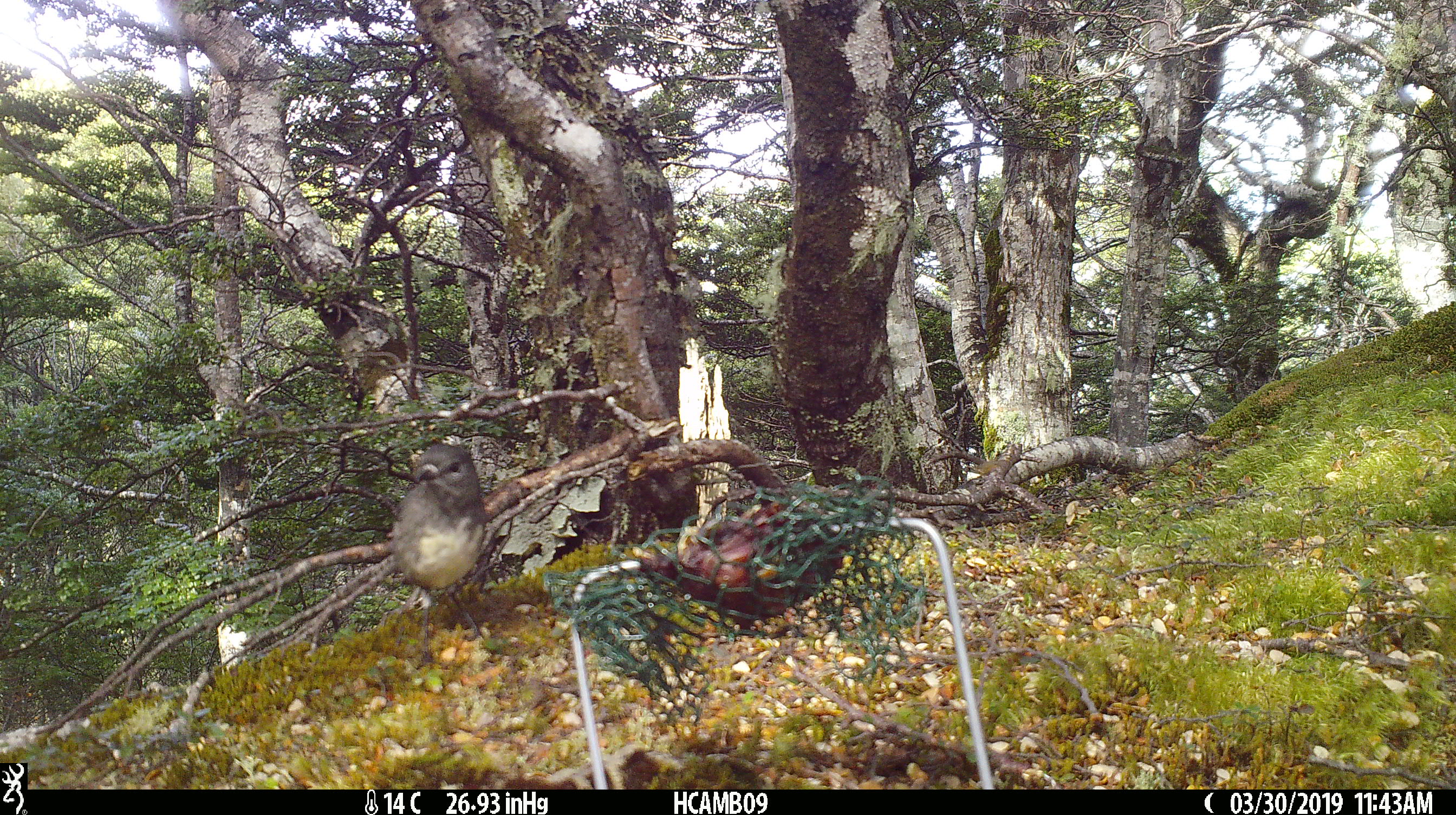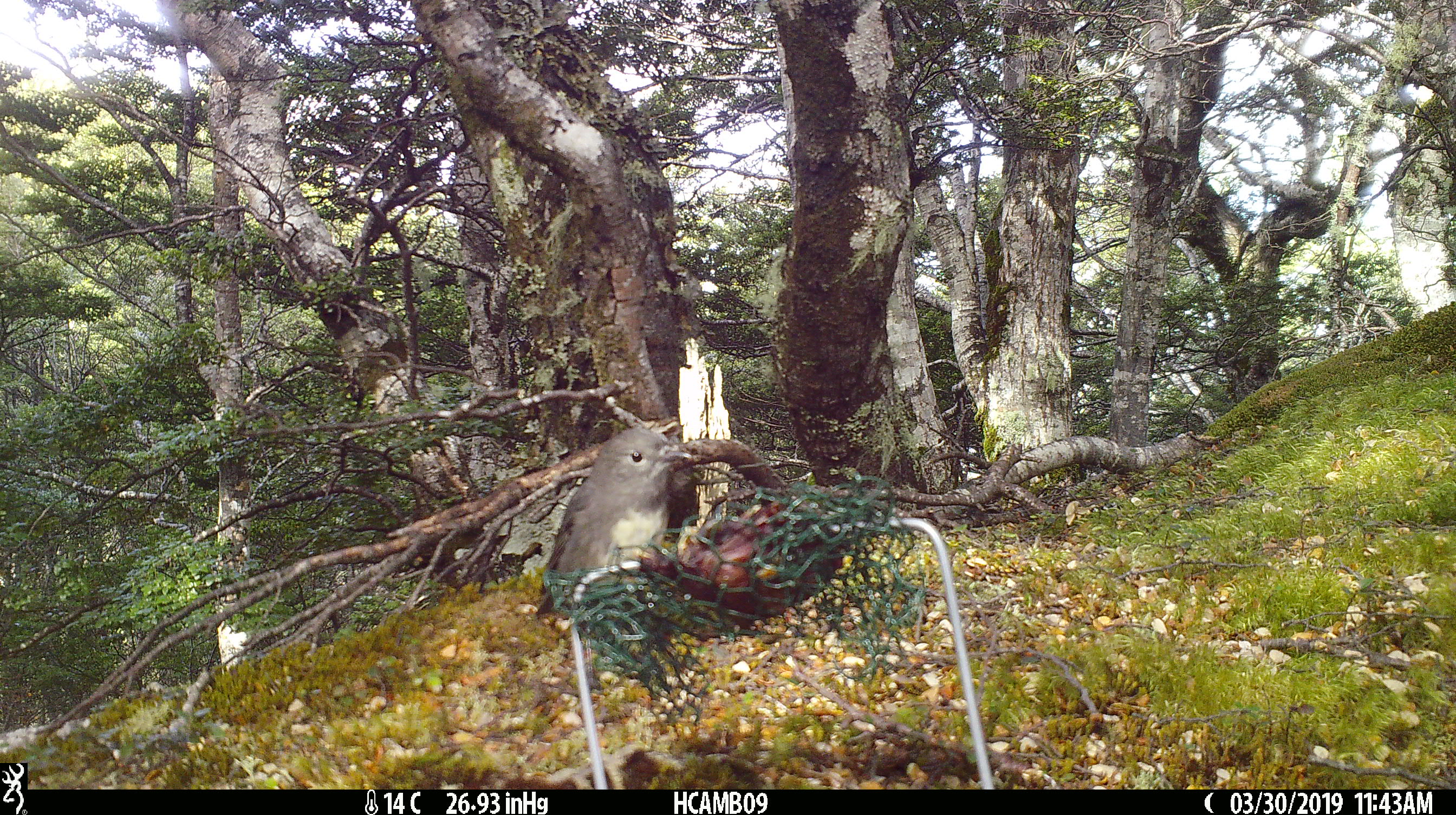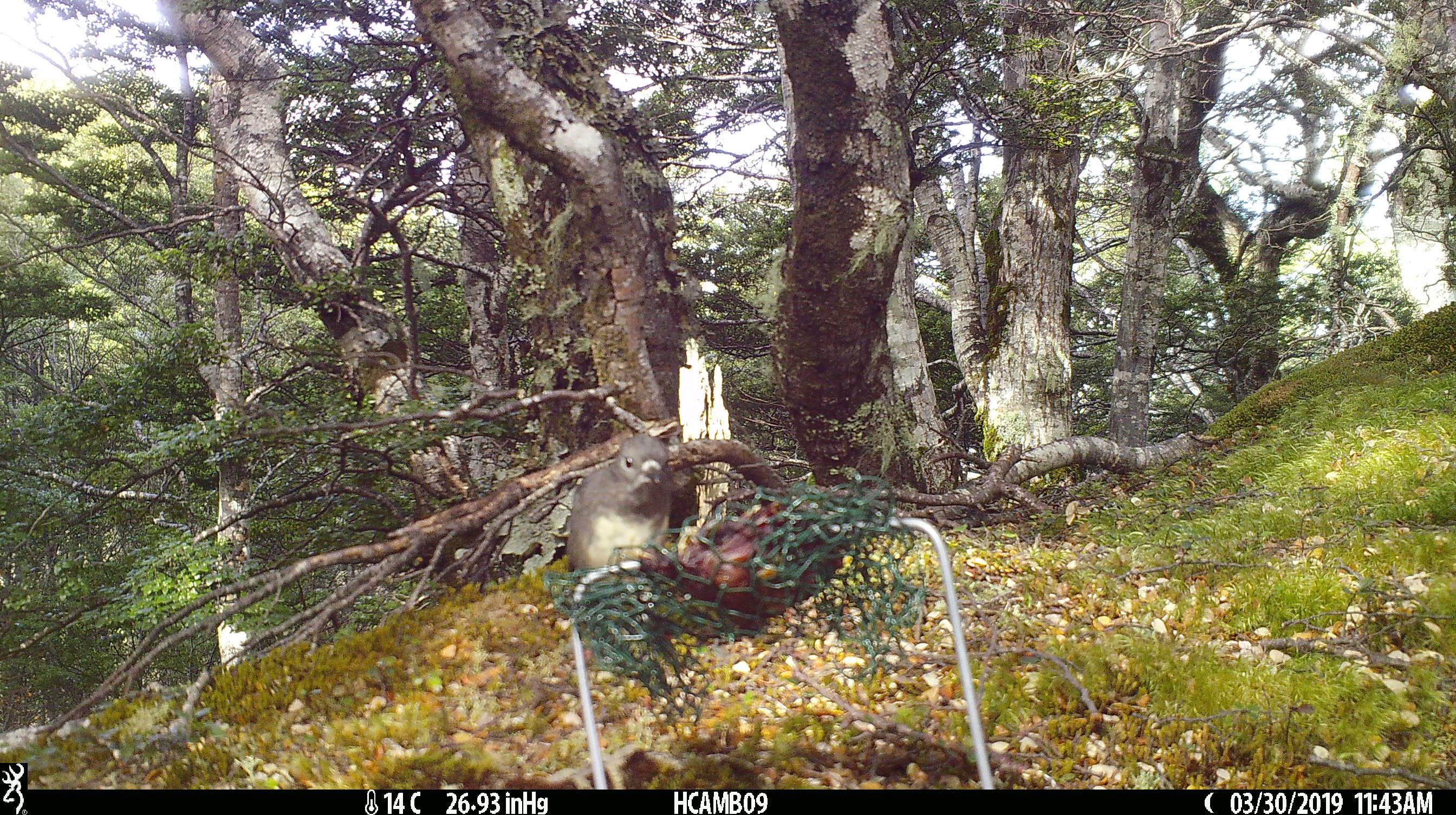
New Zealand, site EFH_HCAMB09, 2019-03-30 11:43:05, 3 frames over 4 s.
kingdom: Animalia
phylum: Chordata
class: Aves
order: Passeriformes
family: Petroicidae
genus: Petroica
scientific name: Petroica australis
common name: new zealand robin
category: robin